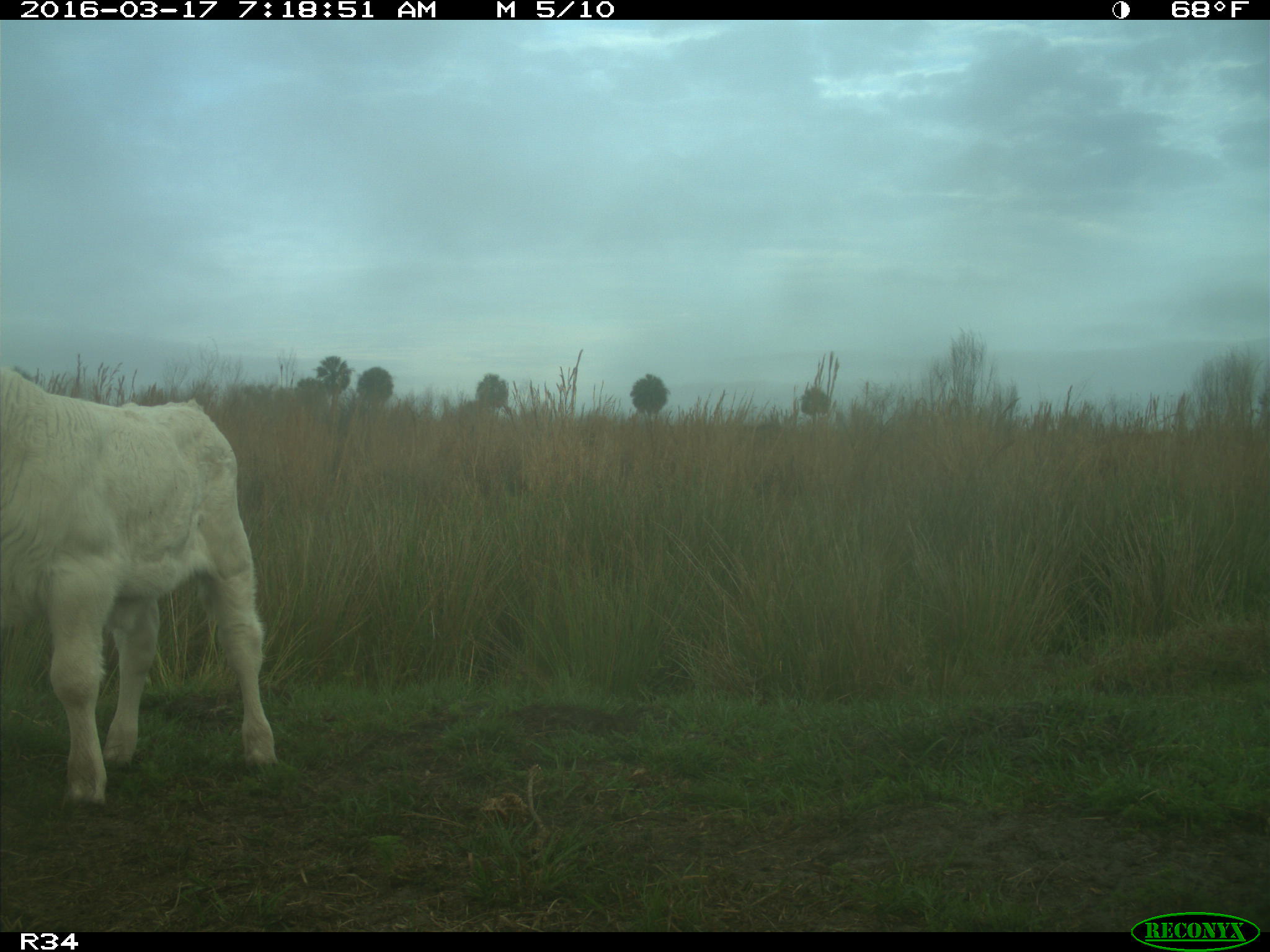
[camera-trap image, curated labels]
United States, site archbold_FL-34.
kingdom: Animalia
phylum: Chordata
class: Mammalia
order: Artiodactyla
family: Bovidae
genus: Bos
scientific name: Bos taurus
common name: domestic cow